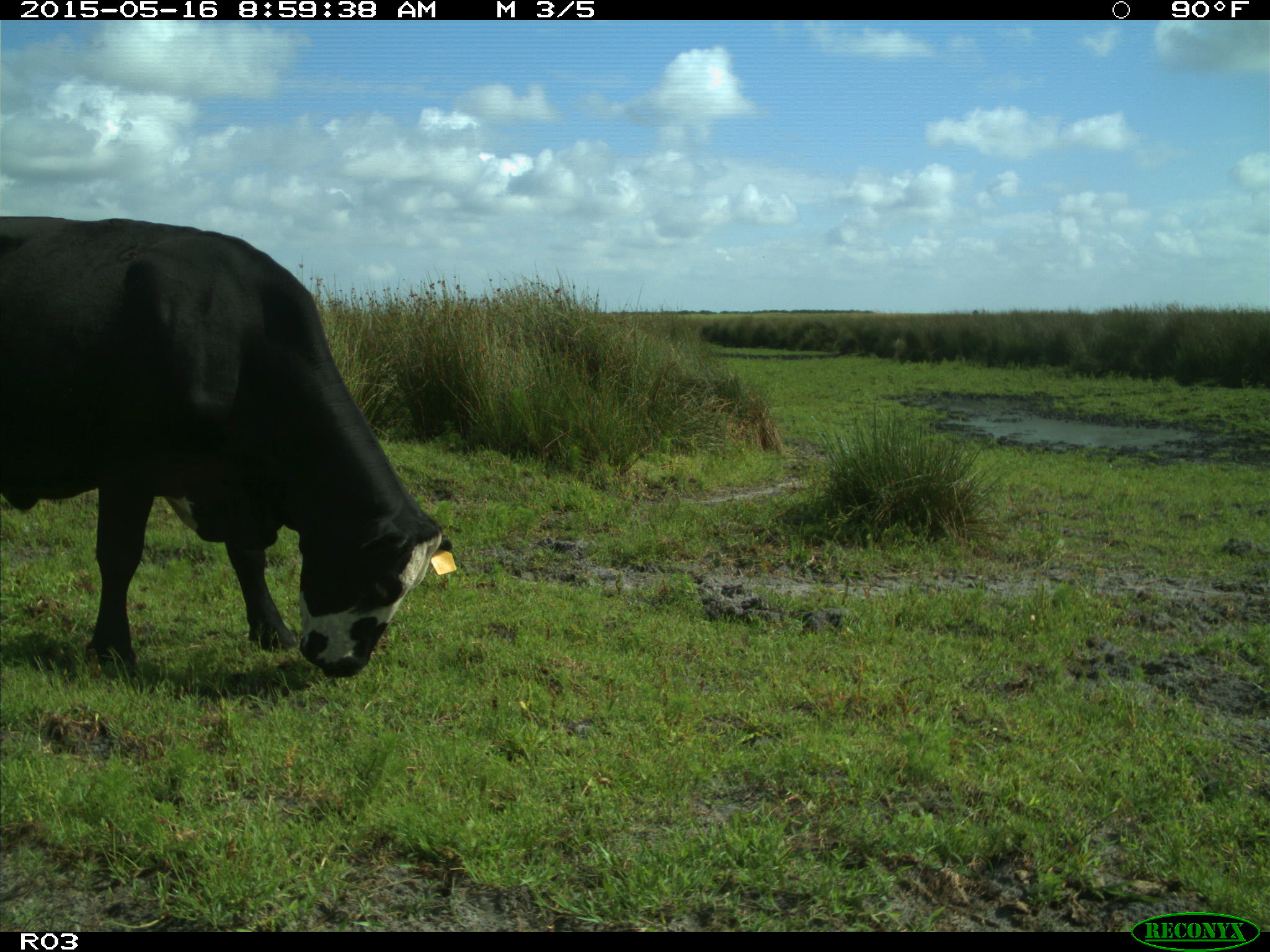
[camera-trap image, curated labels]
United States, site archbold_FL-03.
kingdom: Animalia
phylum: Chordata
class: Mammalia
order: Artiodactyla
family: Bovidae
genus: Bos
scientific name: Bos taurus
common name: domestic cow